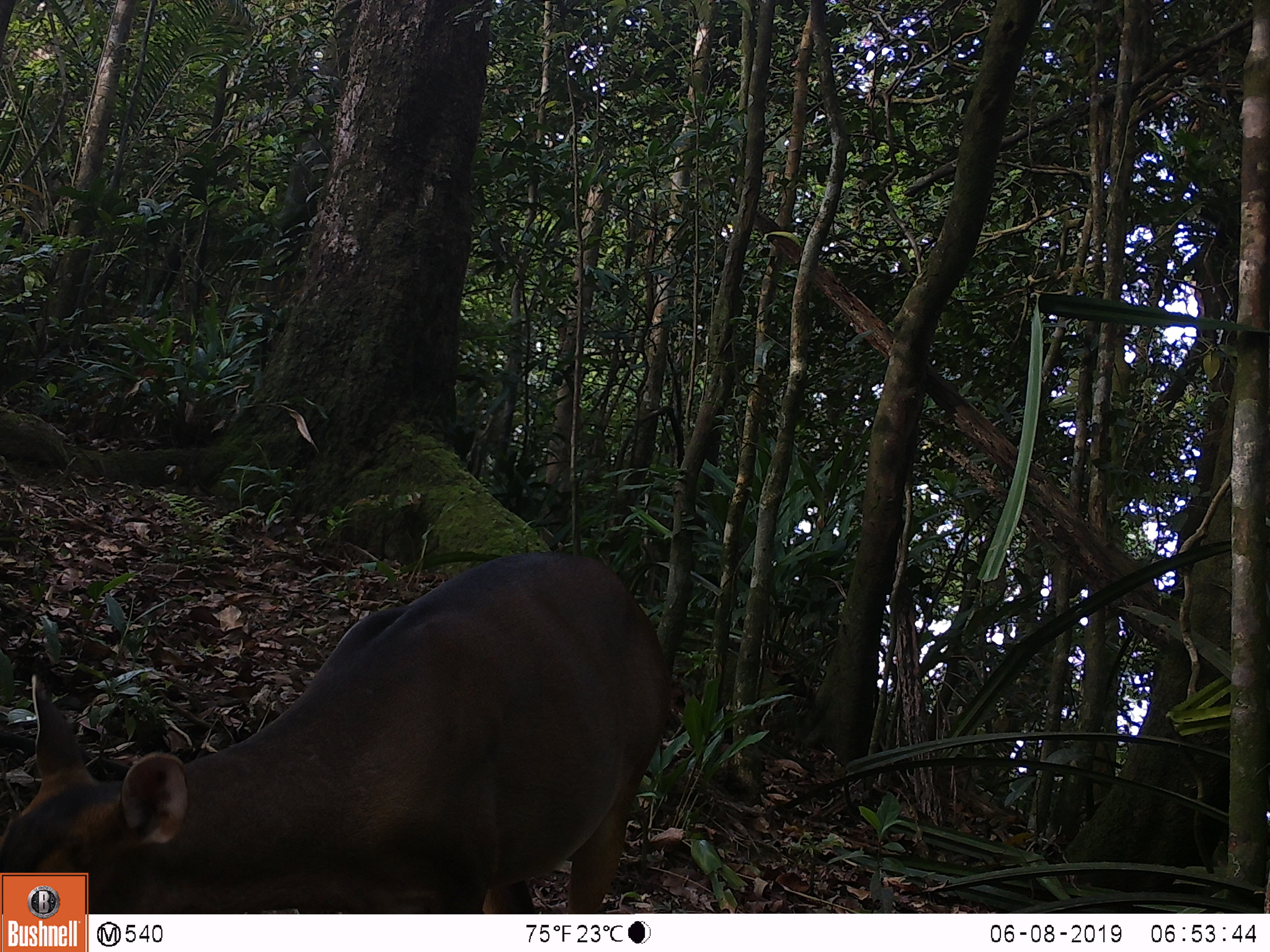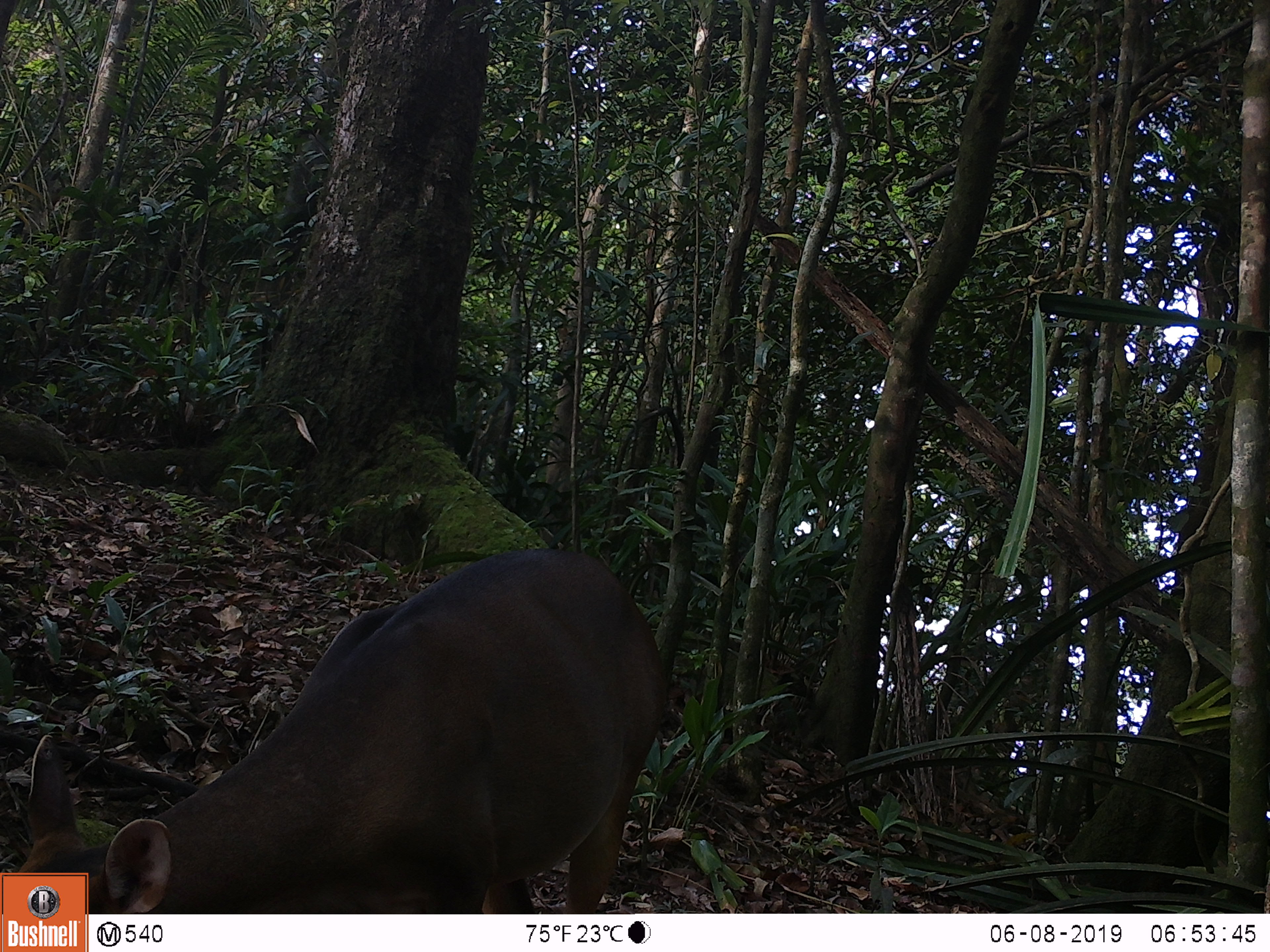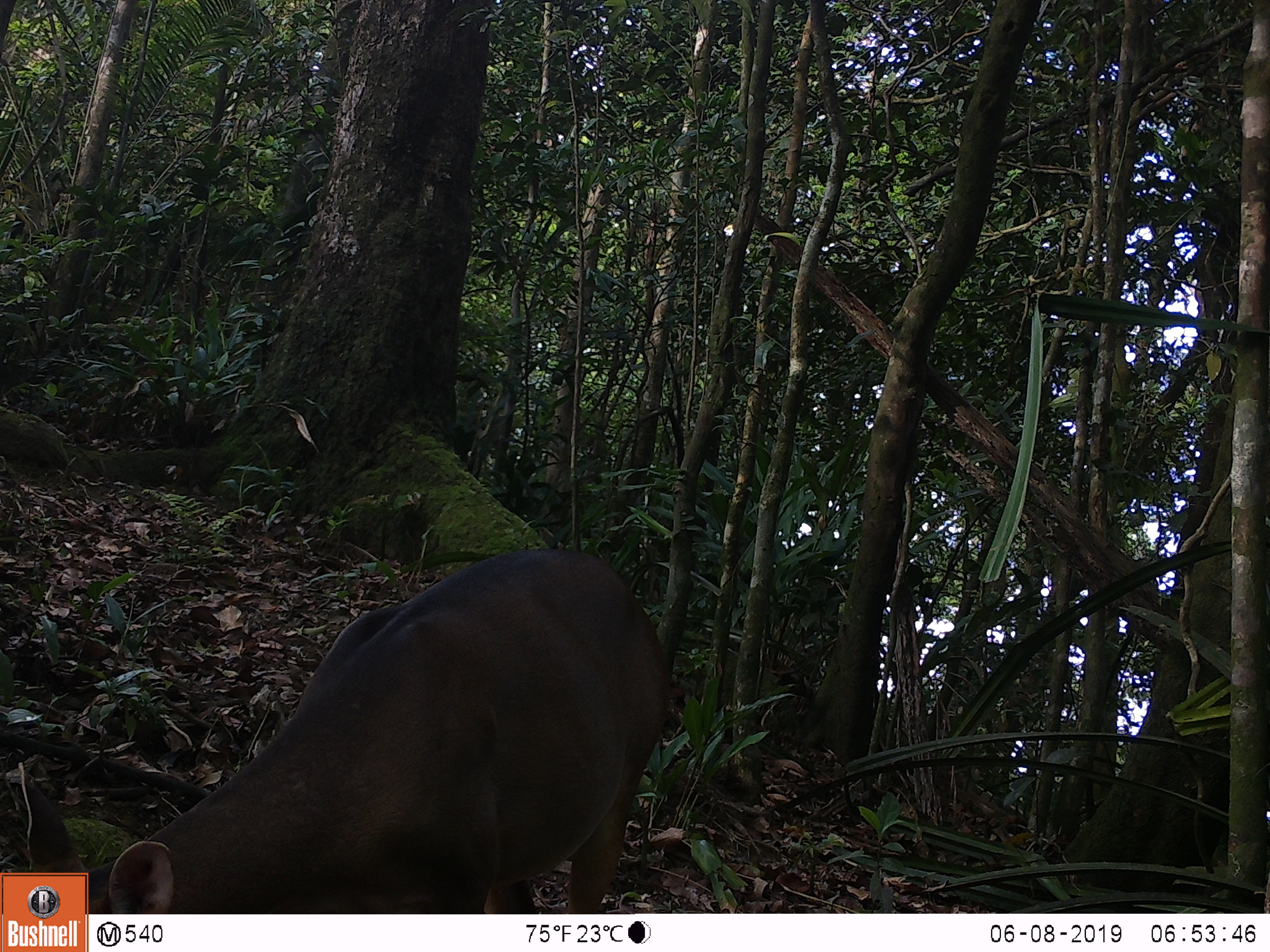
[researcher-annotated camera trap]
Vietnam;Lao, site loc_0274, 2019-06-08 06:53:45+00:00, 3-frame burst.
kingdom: Animalia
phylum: Chordata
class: Mammalia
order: Artiodactyla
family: Cervidae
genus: Muntiacus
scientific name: Muntiacus vuquangensis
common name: large-antlered muntjac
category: large antlered muntjac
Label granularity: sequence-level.